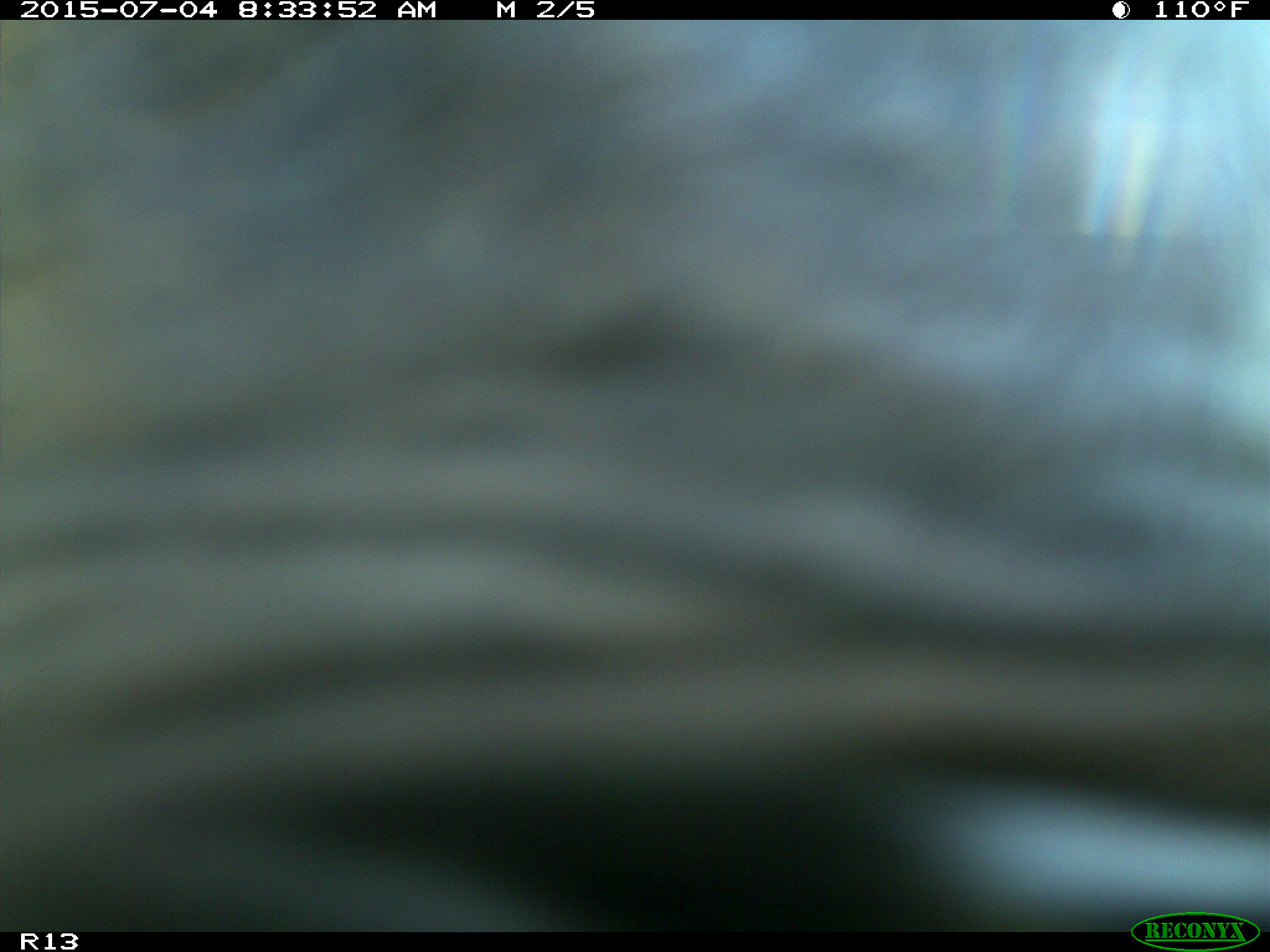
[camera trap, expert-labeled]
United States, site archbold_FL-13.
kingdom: Animalia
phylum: Chordata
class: Mammalia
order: Artiodactyla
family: Bovidae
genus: Bos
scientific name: Bos taurus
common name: domestic cow